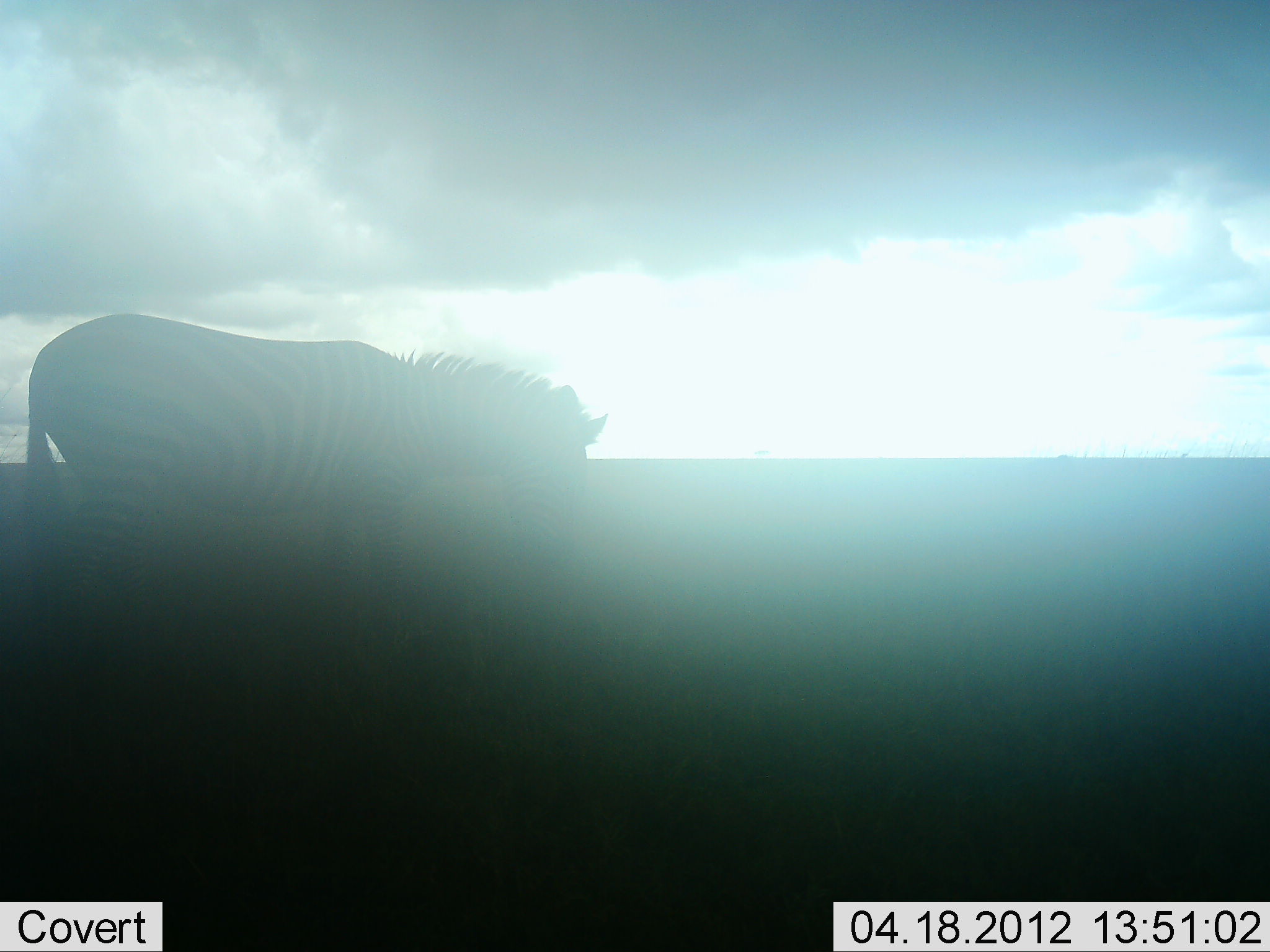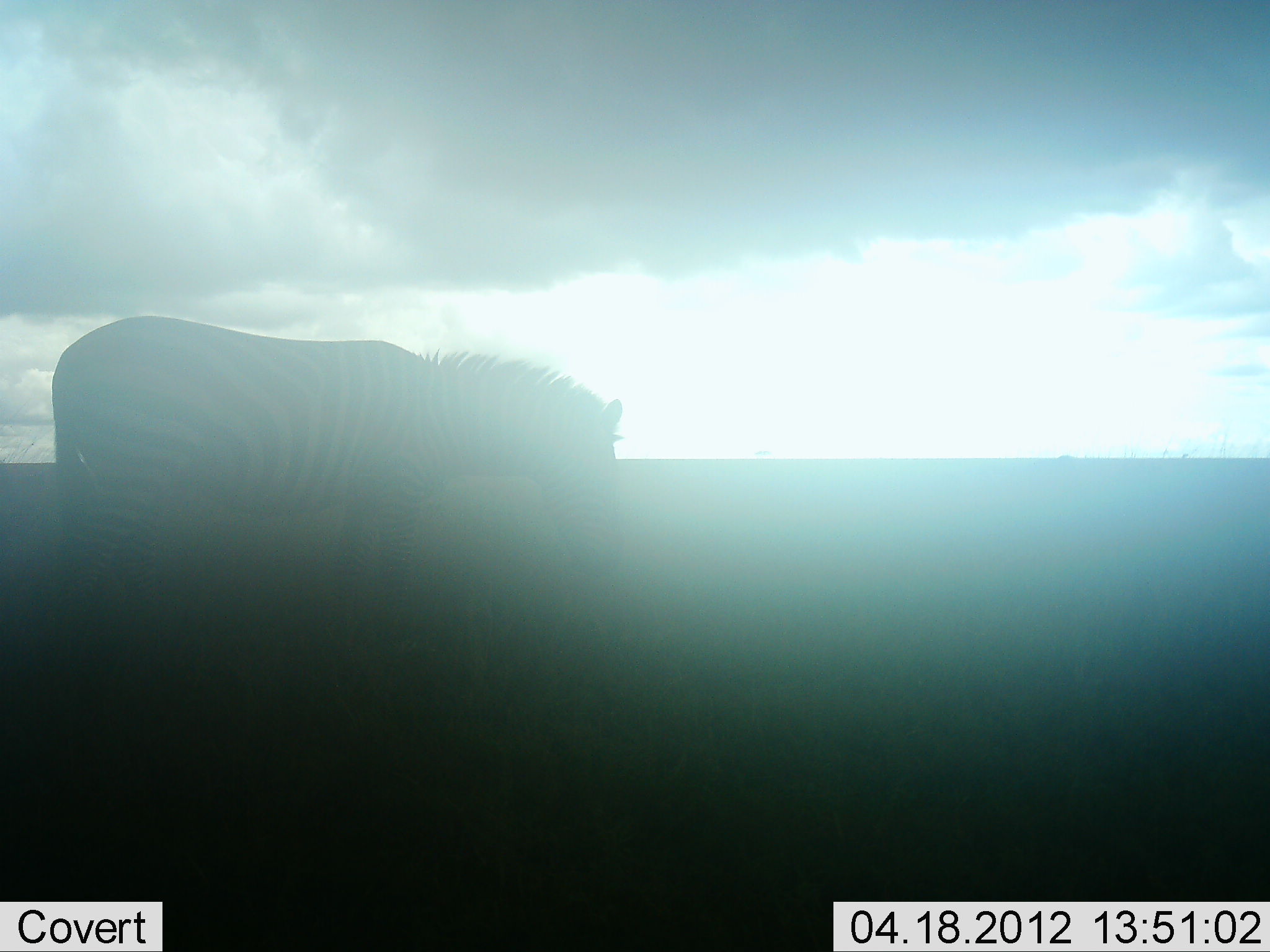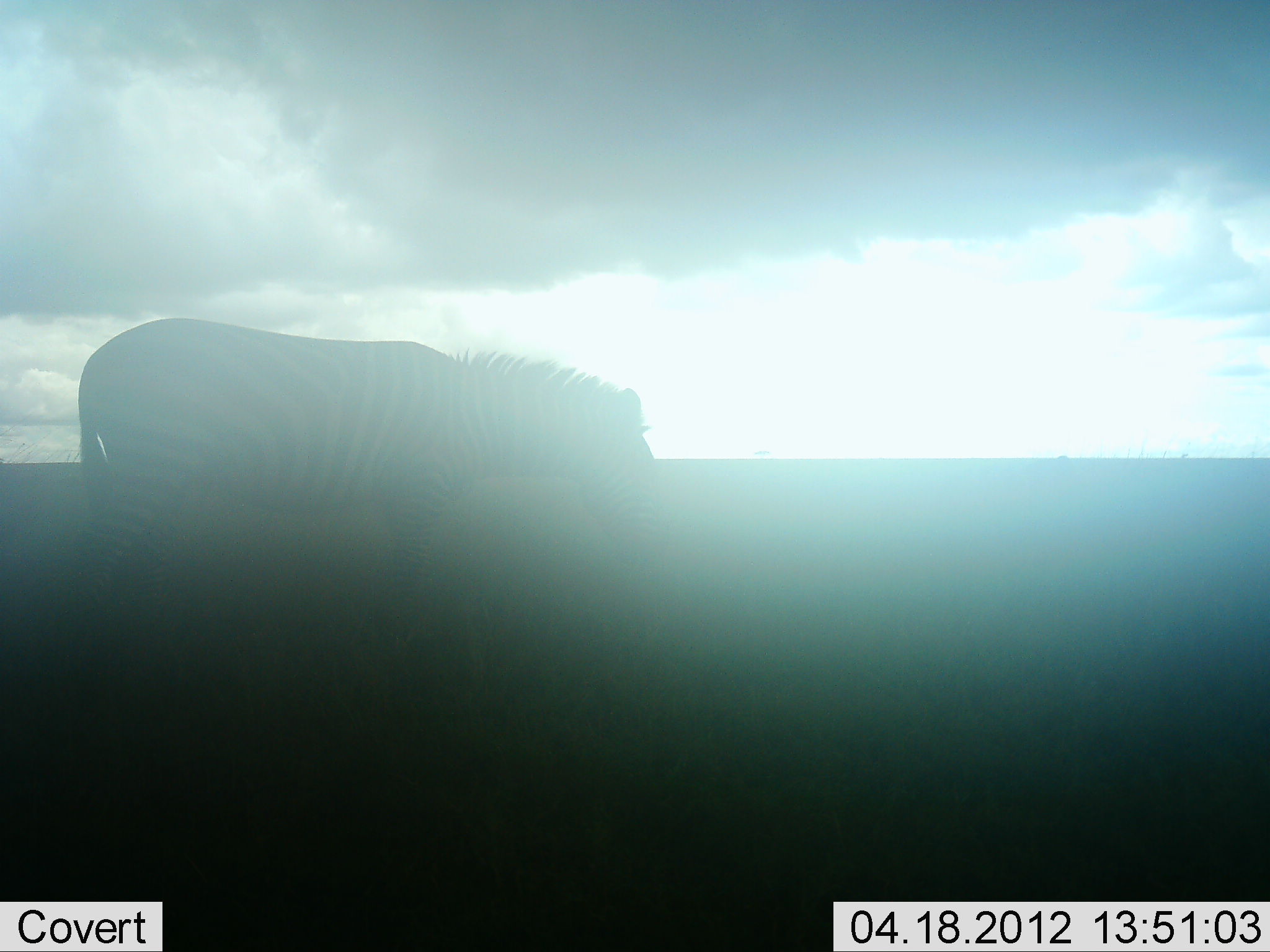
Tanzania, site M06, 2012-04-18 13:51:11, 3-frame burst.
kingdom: Animalia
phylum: Chordata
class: Mammalia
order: Perissodactyla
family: Equidae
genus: Equus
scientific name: Equus quagga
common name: plains zebra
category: zebra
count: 1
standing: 30%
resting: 0%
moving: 75%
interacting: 0%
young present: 0%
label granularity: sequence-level